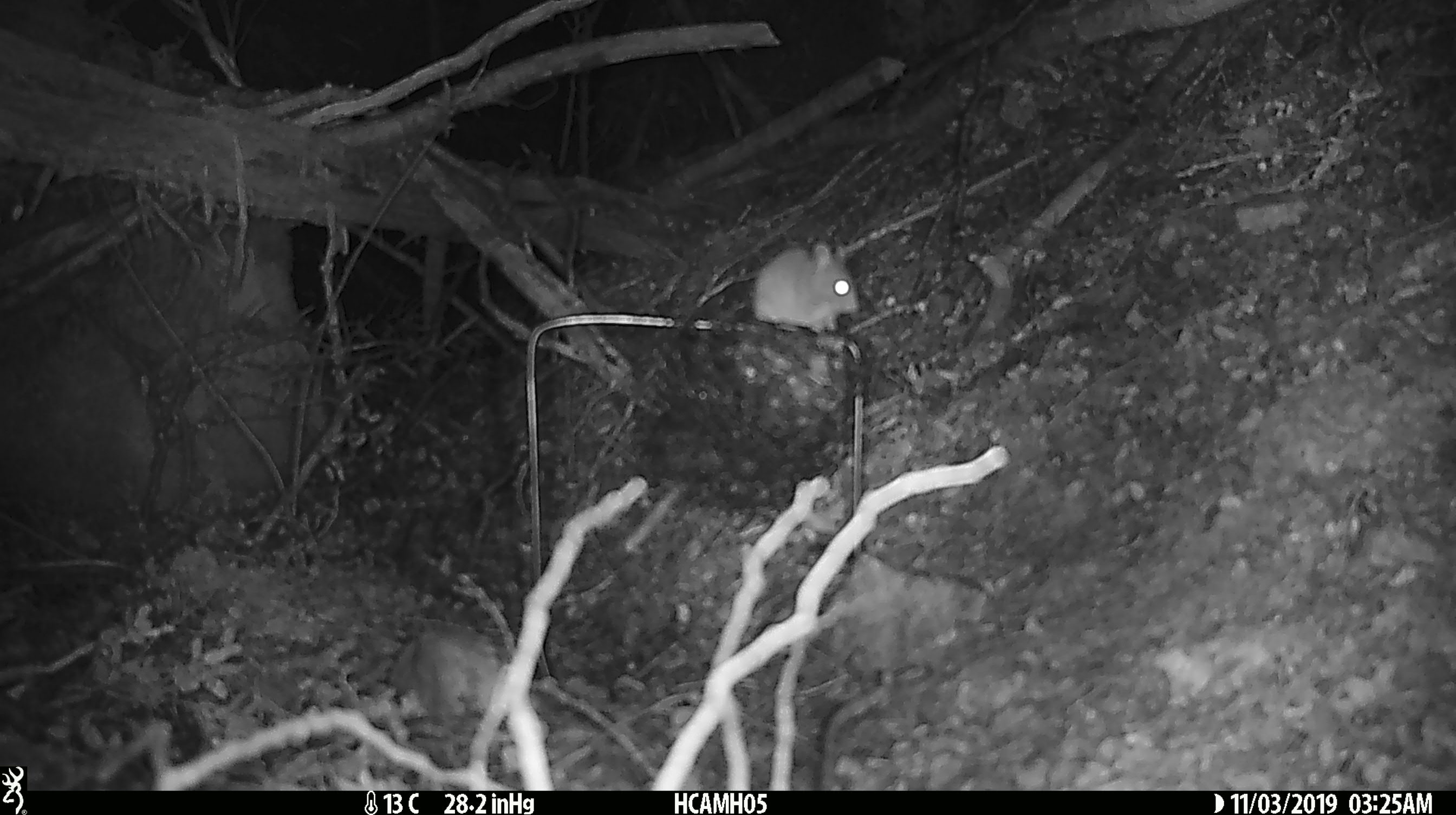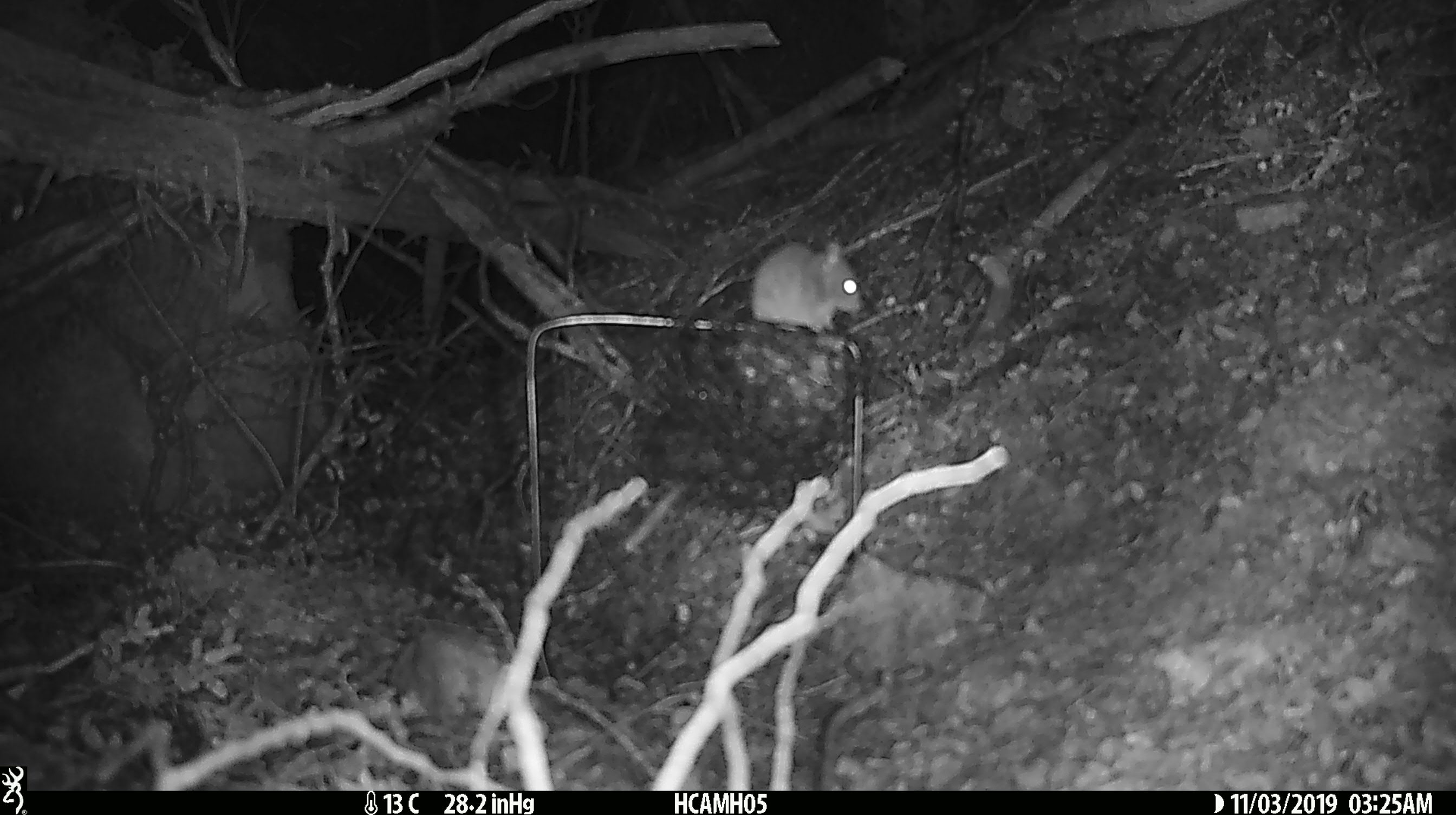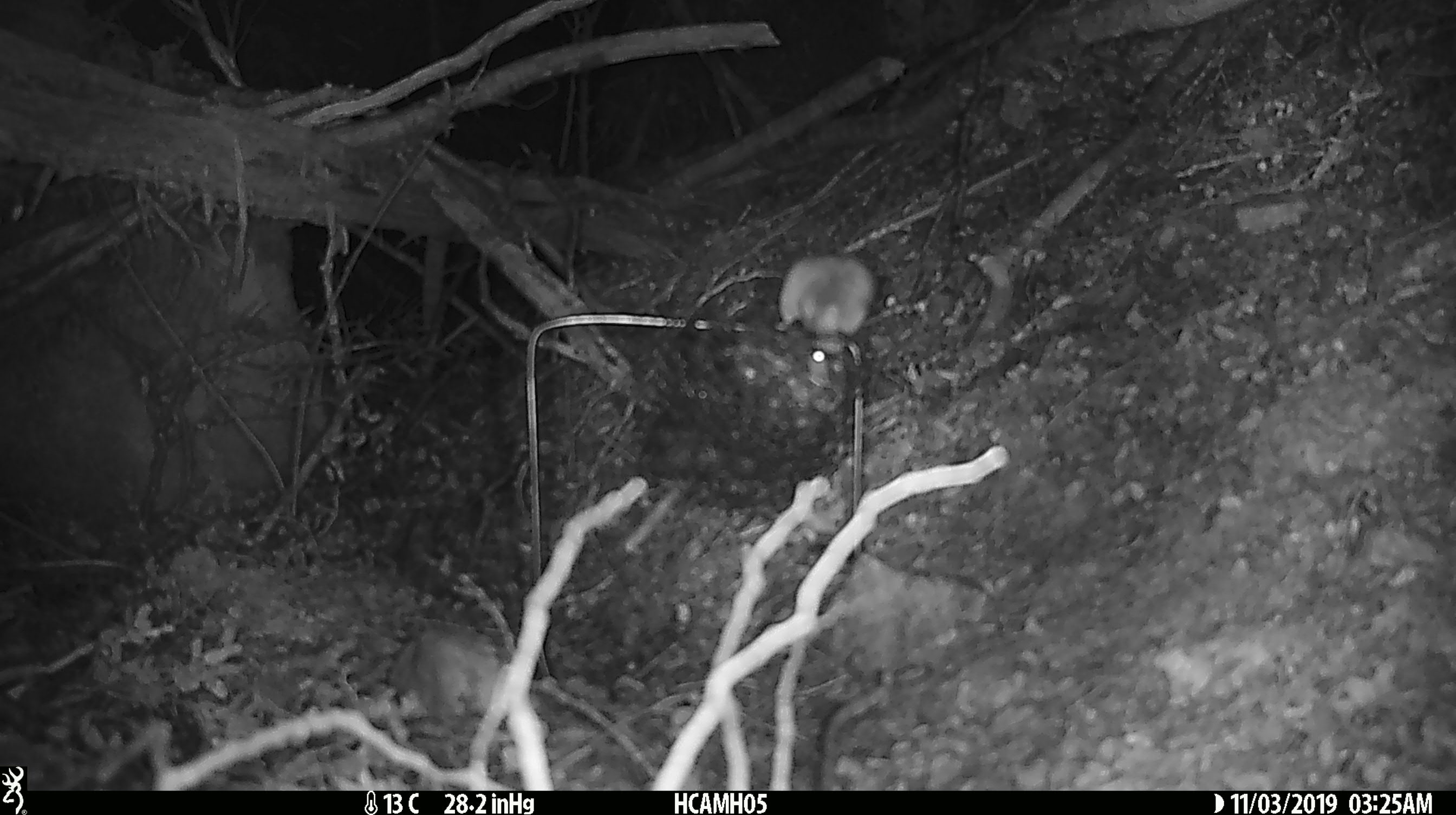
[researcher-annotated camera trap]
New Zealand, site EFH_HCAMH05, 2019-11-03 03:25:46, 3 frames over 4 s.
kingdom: Animalia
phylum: Chordata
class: Mammalia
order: Rodentia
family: Muridae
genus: Mus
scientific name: Mus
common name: mouse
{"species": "mouse (Mus)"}